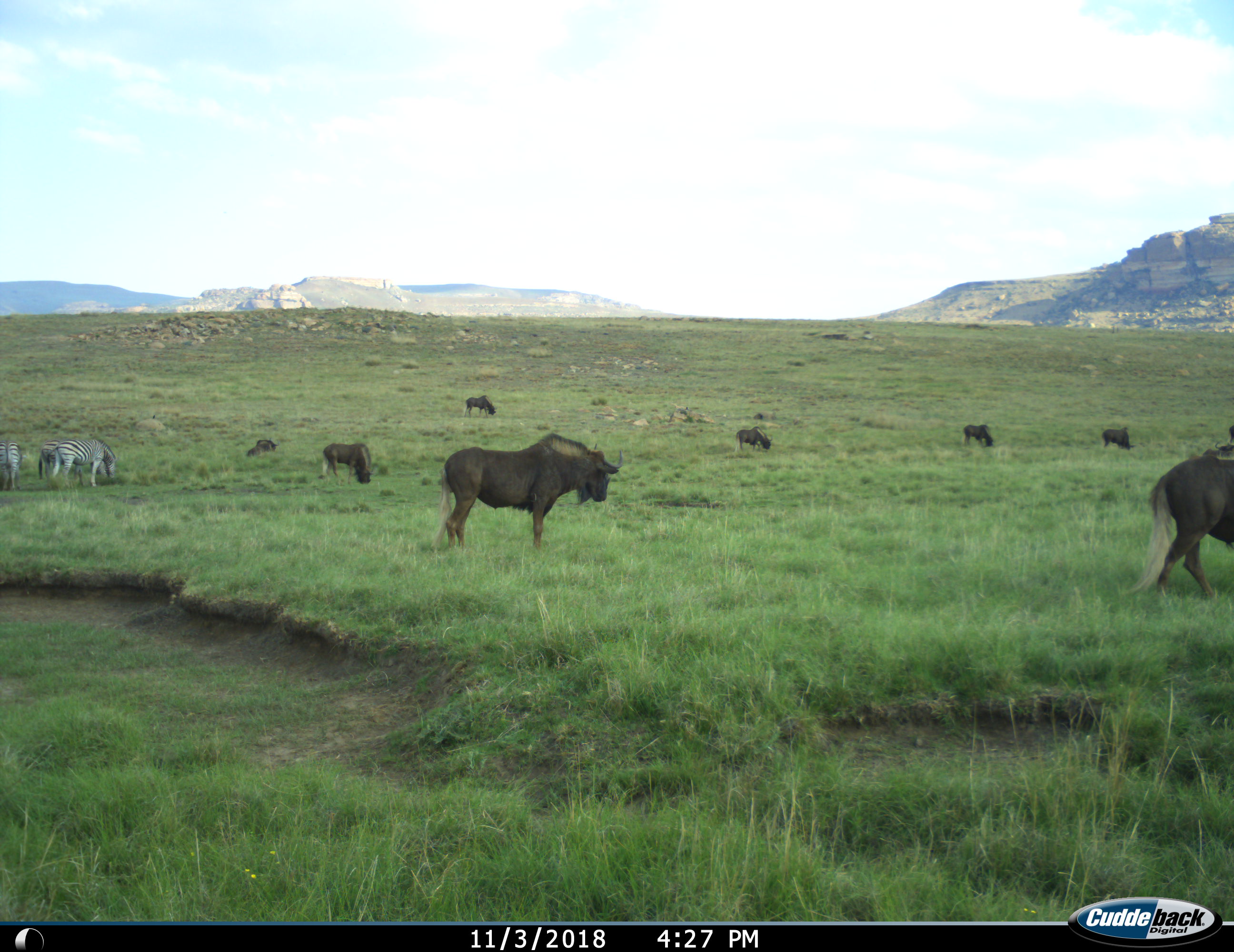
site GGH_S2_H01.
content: unidentified animal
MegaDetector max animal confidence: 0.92